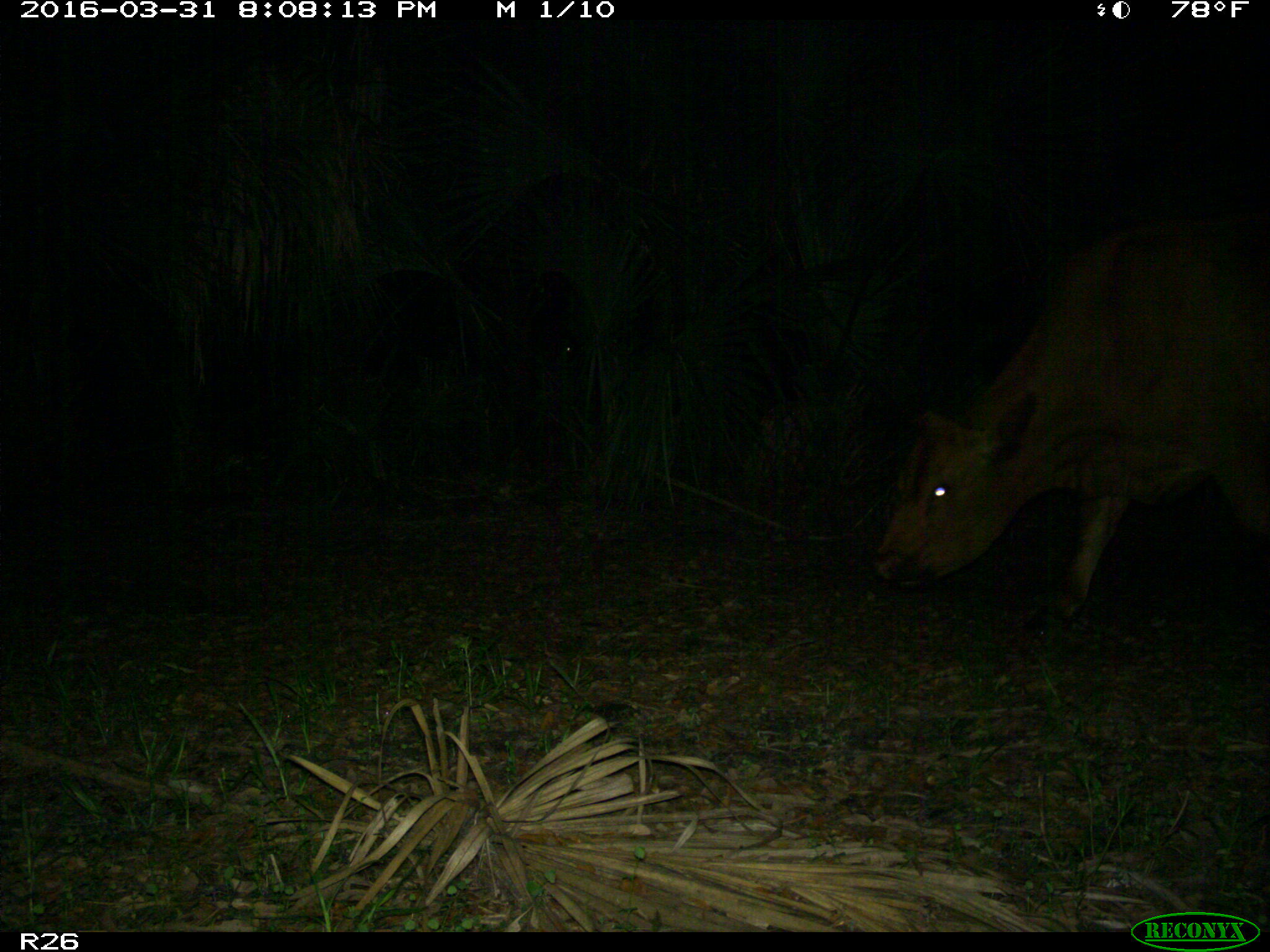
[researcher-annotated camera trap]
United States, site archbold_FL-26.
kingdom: Animalia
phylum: Chordata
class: Mammalia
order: Artiodactyla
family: Bovidae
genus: Bos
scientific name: Bos taurus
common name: domestic cow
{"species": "Bos taurus (domestic cow)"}